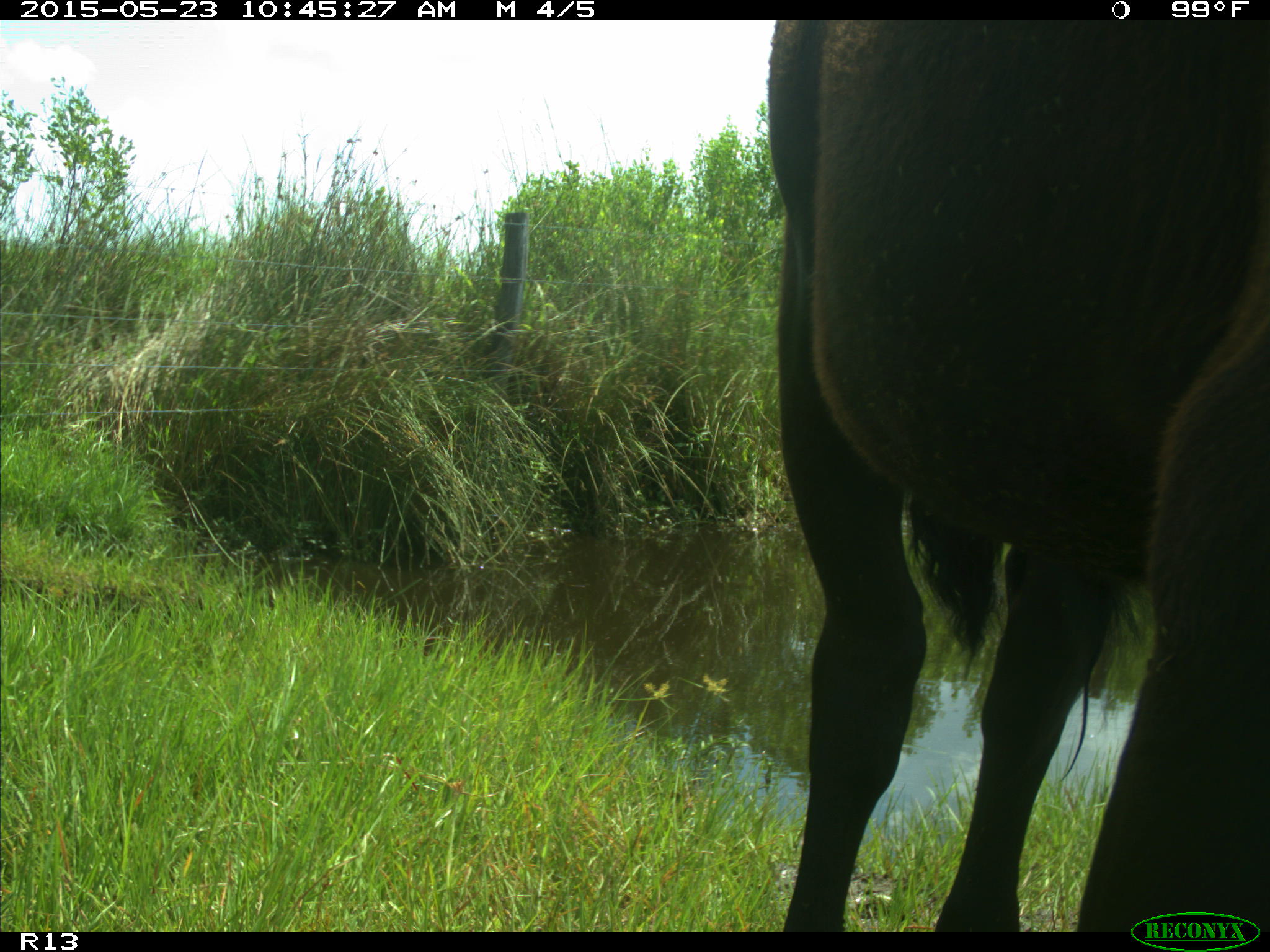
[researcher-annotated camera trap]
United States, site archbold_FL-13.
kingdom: Animalia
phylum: Chordata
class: Mammalia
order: Artiodactyla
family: Bovidae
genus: Bos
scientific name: Bos taurus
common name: domestic cow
Bos taurus (domestic cow).